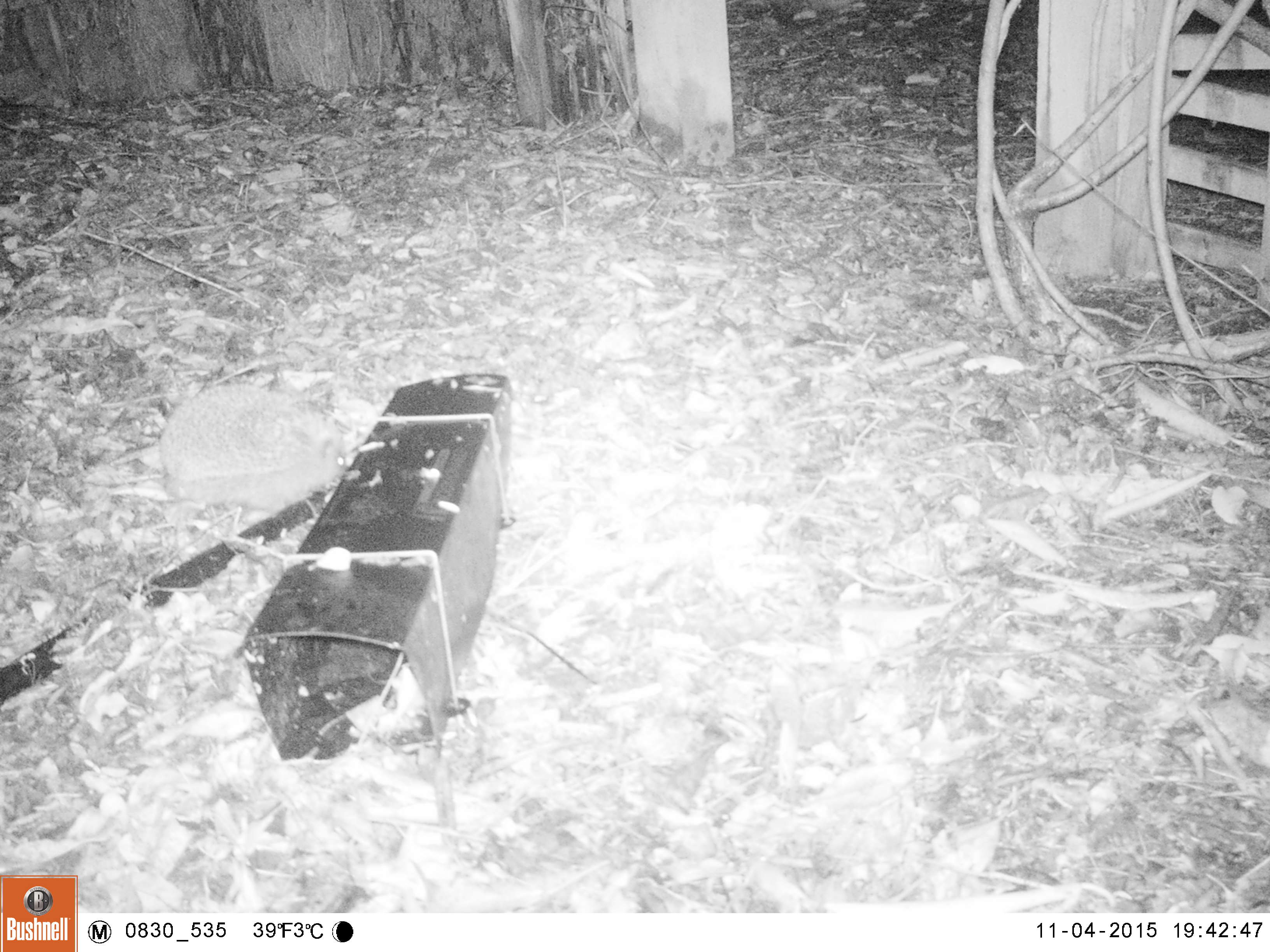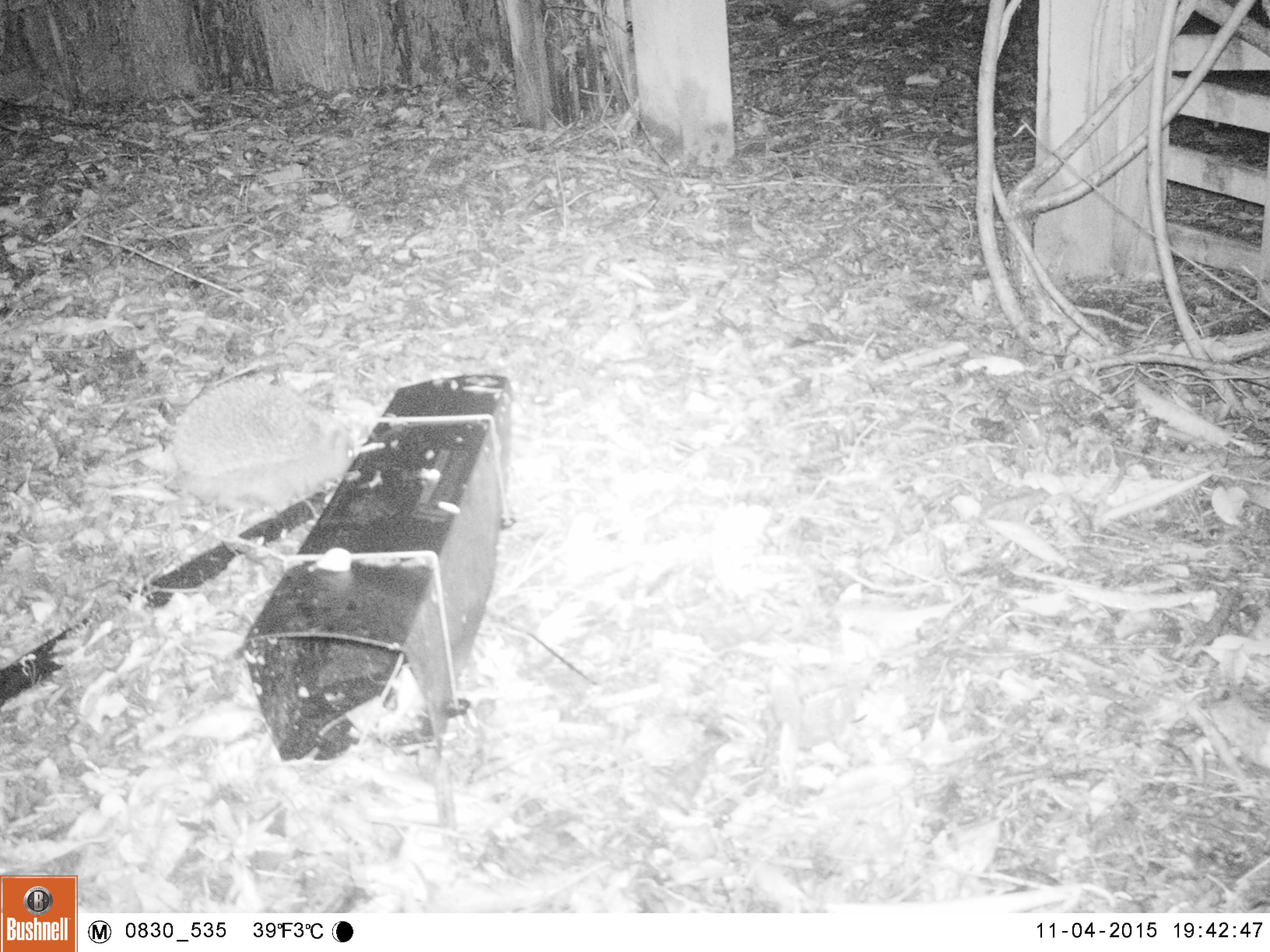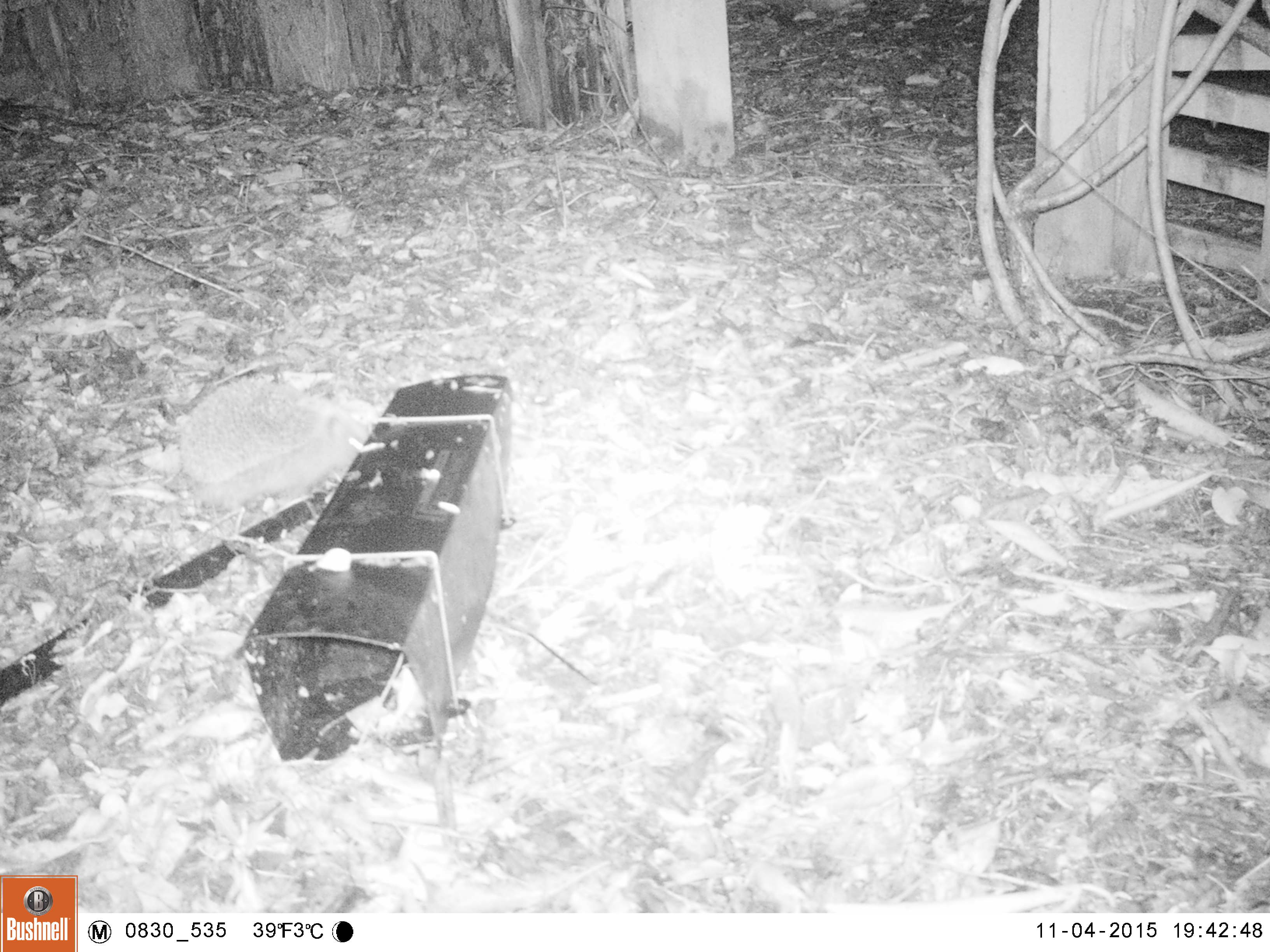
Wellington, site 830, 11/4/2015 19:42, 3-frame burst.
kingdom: Animalia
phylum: Chordata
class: Mammalia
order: Eulipotyphla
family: Erinaceidae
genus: Erinaceus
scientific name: Erinaceus europaeus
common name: hedgehog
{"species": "hedgehog (Erinaceus europaeus)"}